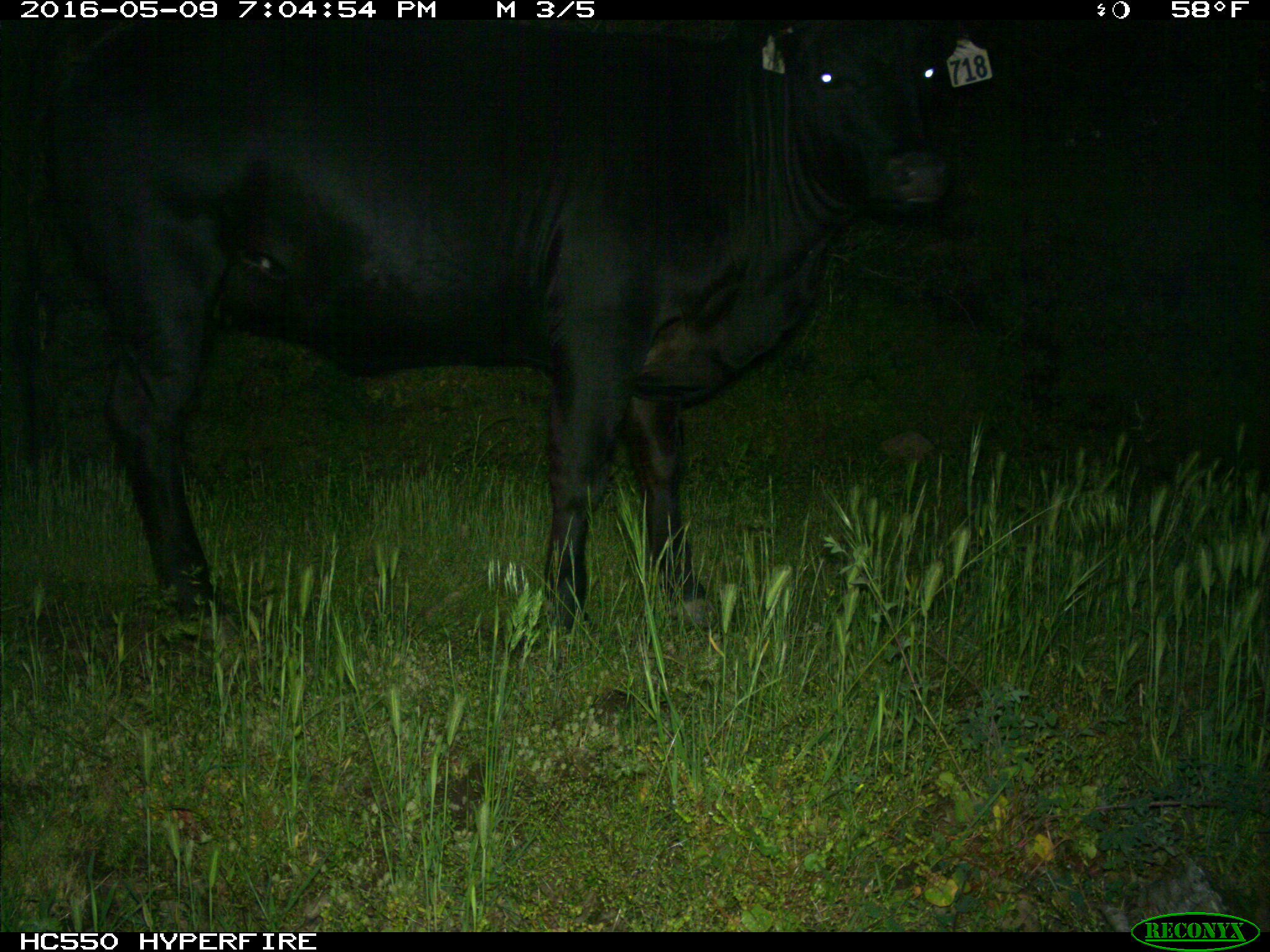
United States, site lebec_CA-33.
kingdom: Animalia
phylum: Chordata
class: Mammalia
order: Artiodactyla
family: Bovidae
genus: Bos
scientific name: Bos taurus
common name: domestic cow